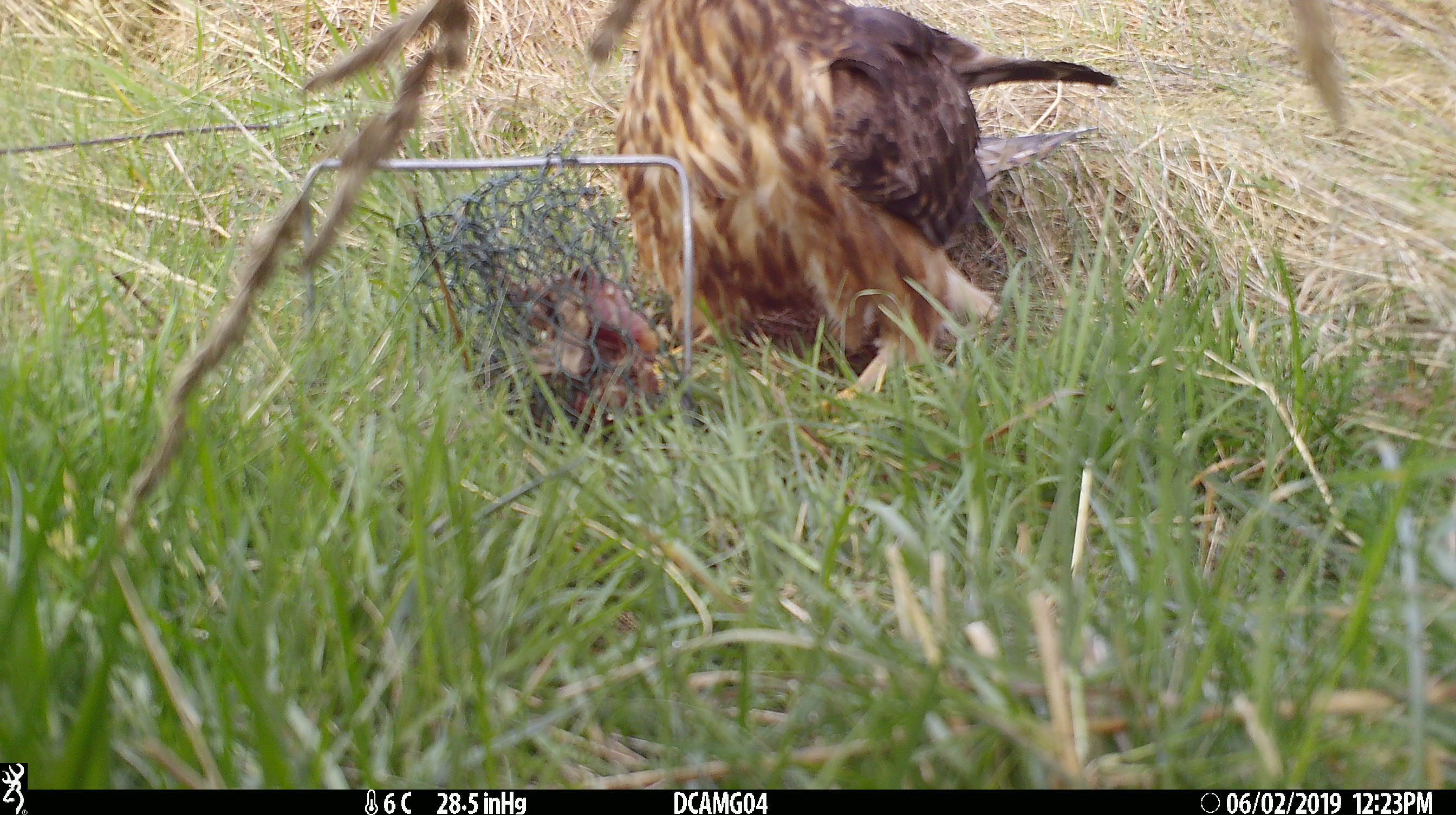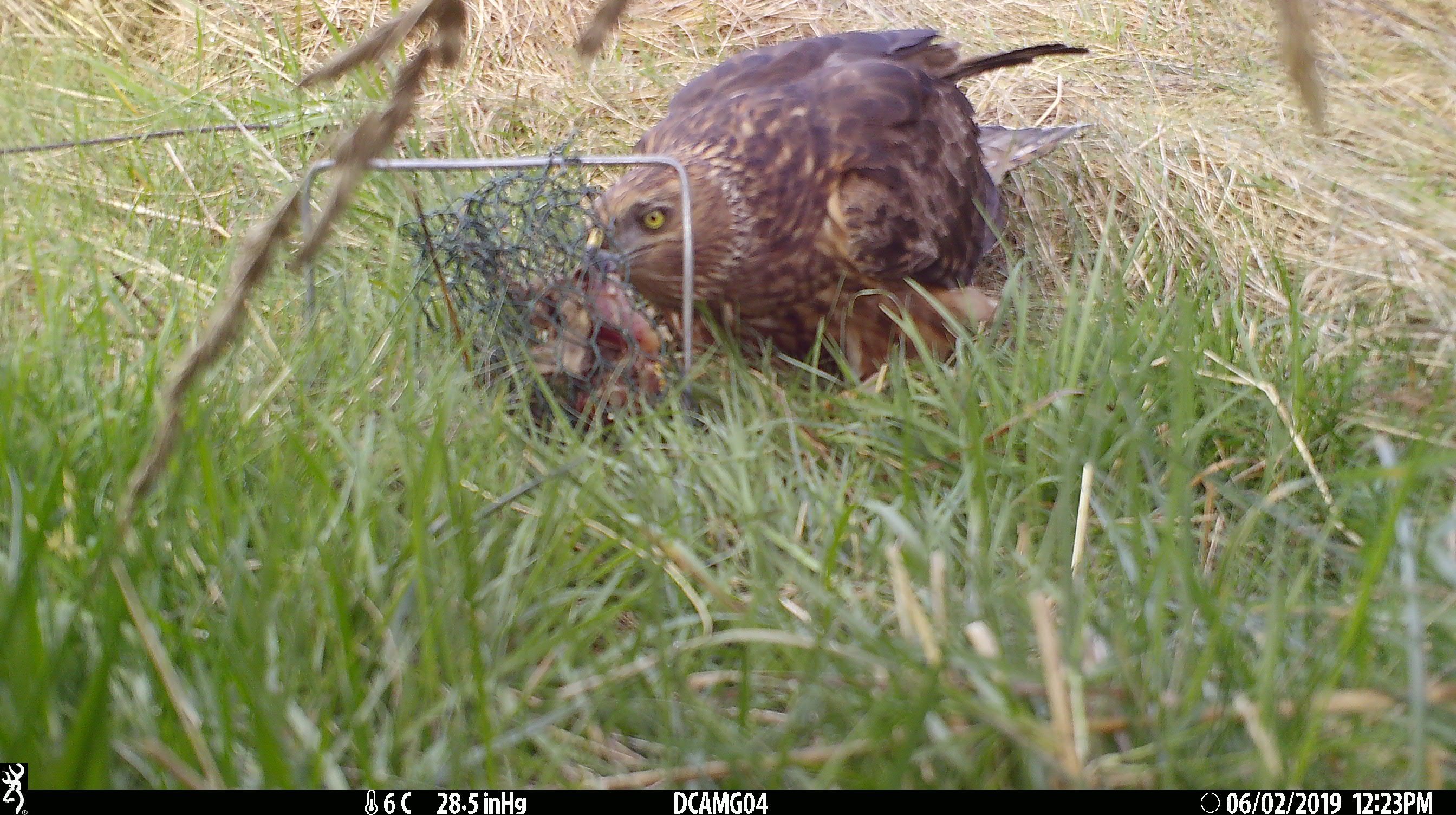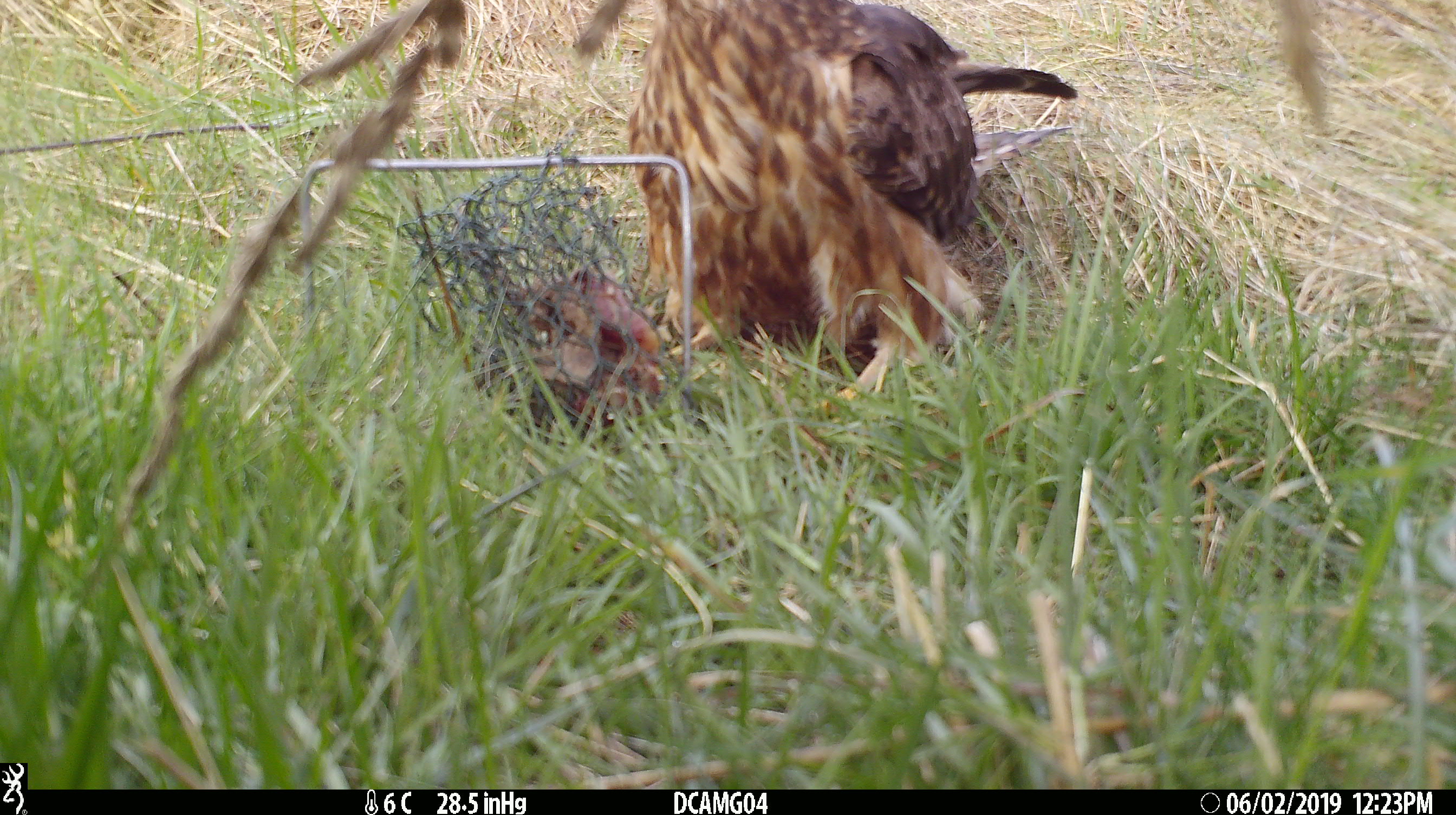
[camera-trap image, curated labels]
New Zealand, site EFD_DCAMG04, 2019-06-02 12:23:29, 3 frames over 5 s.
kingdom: Animalia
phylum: Chordata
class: Aves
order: Accipitriformes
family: Accipitridae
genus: Circus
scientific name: Circus approximans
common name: swamp harrier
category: harrier